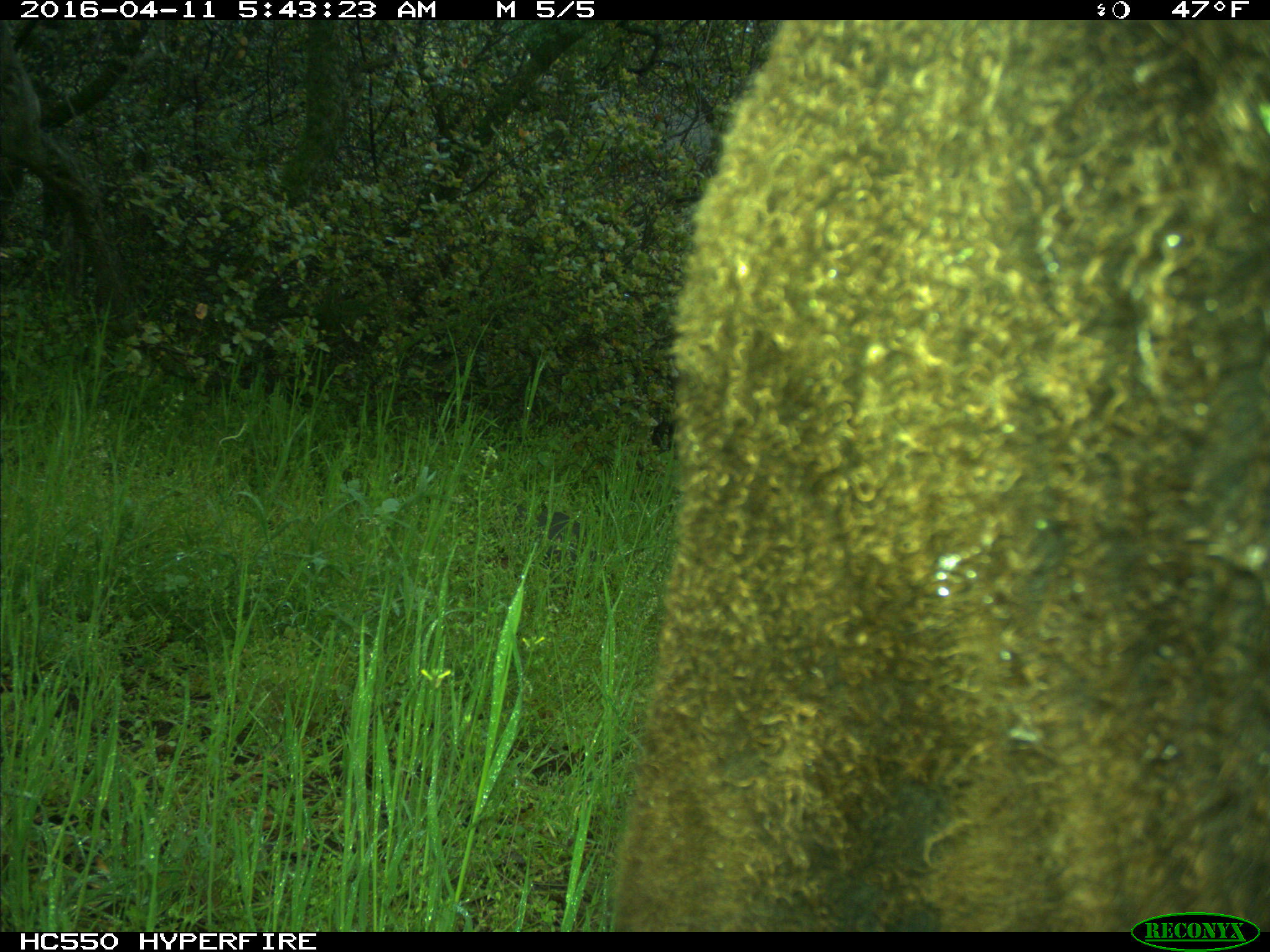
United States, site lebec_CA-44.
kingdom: Animalia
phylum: Chordata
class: Mammalia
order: Artiodactyla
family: Bovidae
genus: Bos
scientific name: Bos taurus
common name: domestic cow